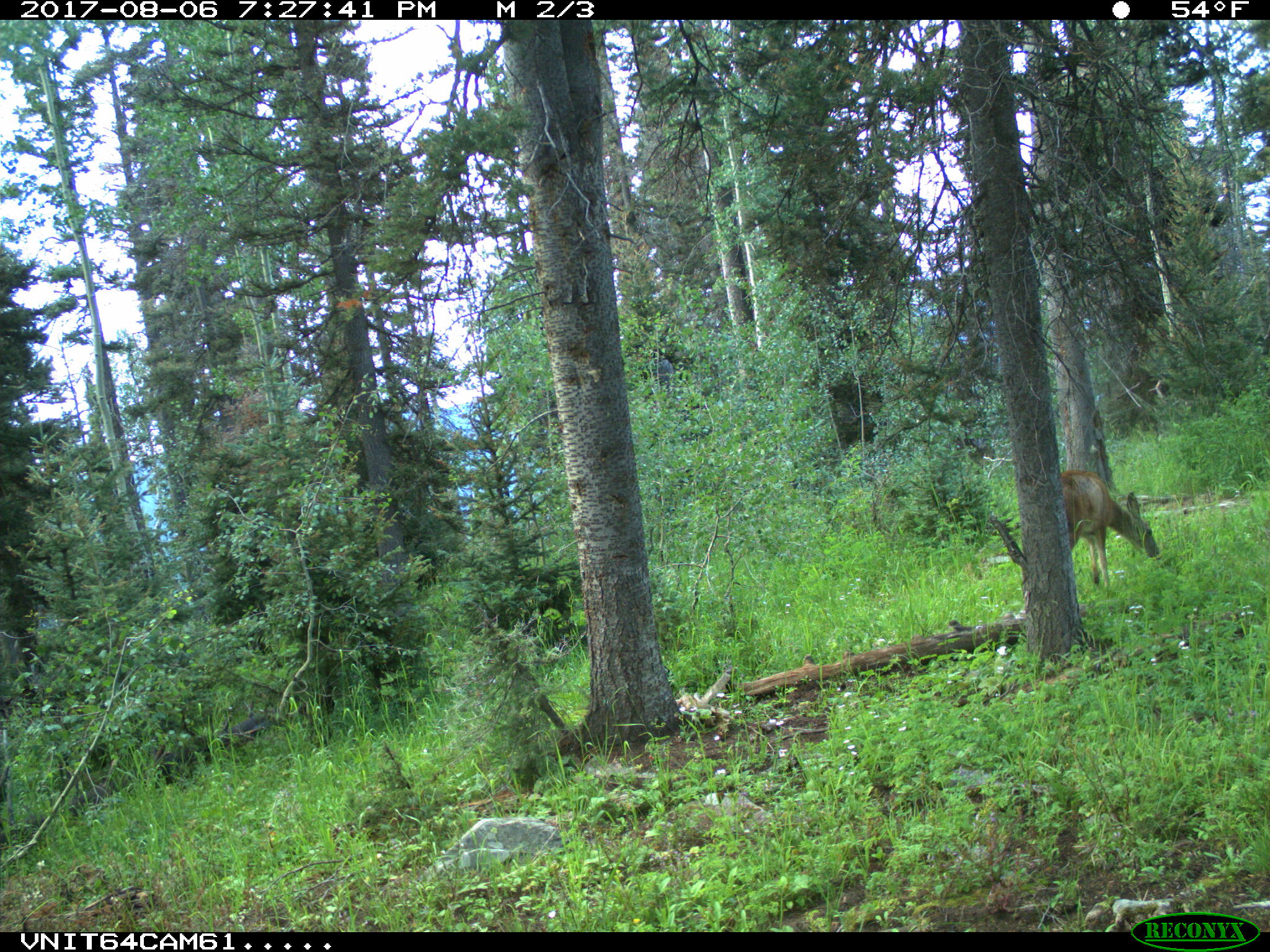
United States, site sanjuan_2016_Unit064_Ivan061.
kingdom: Animalia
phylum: Chordata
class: Mammalia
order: Artiodactyla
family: Cervidae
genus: Odocoileus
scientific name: Odocoileus hemionus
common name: mule deer